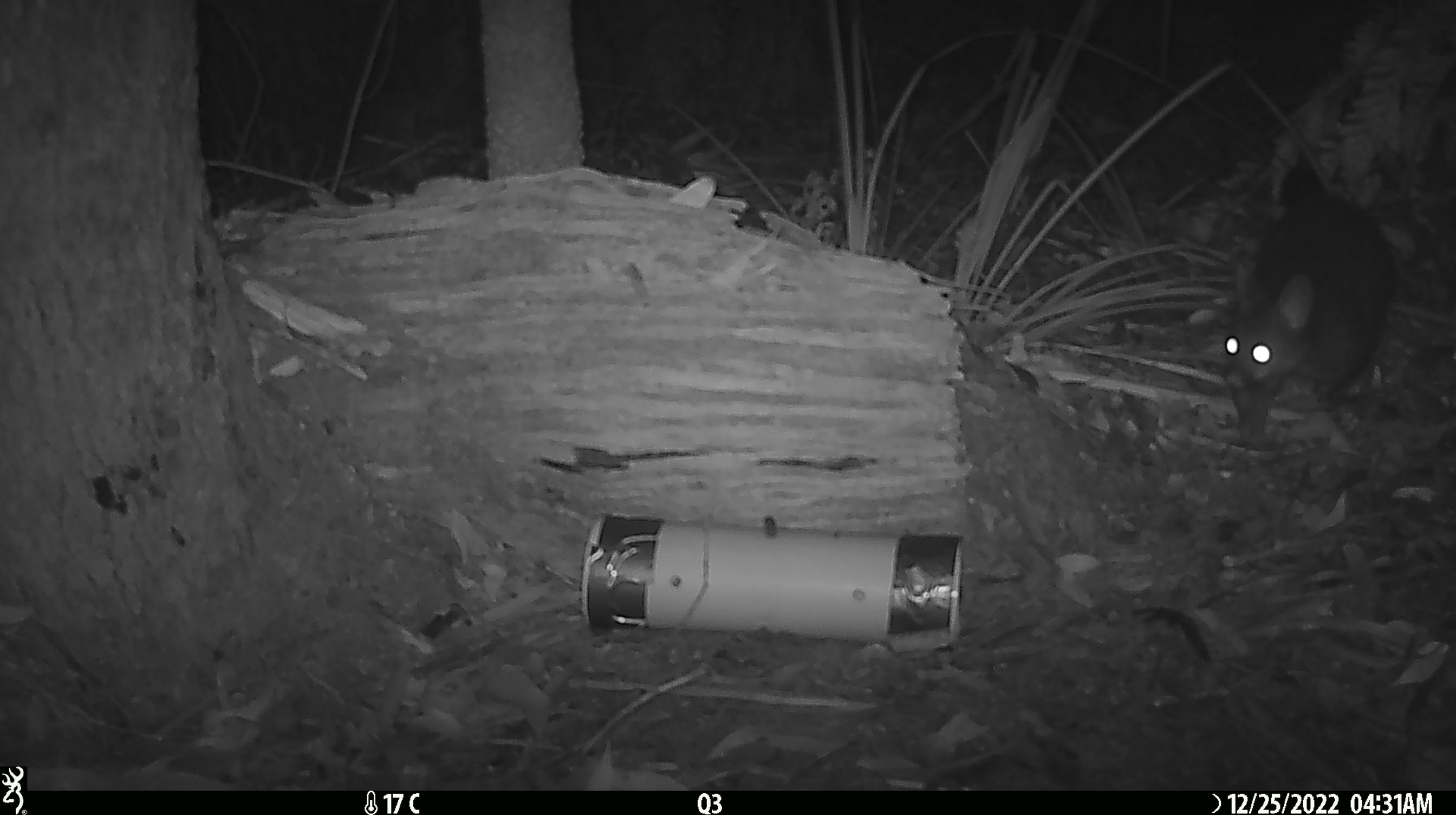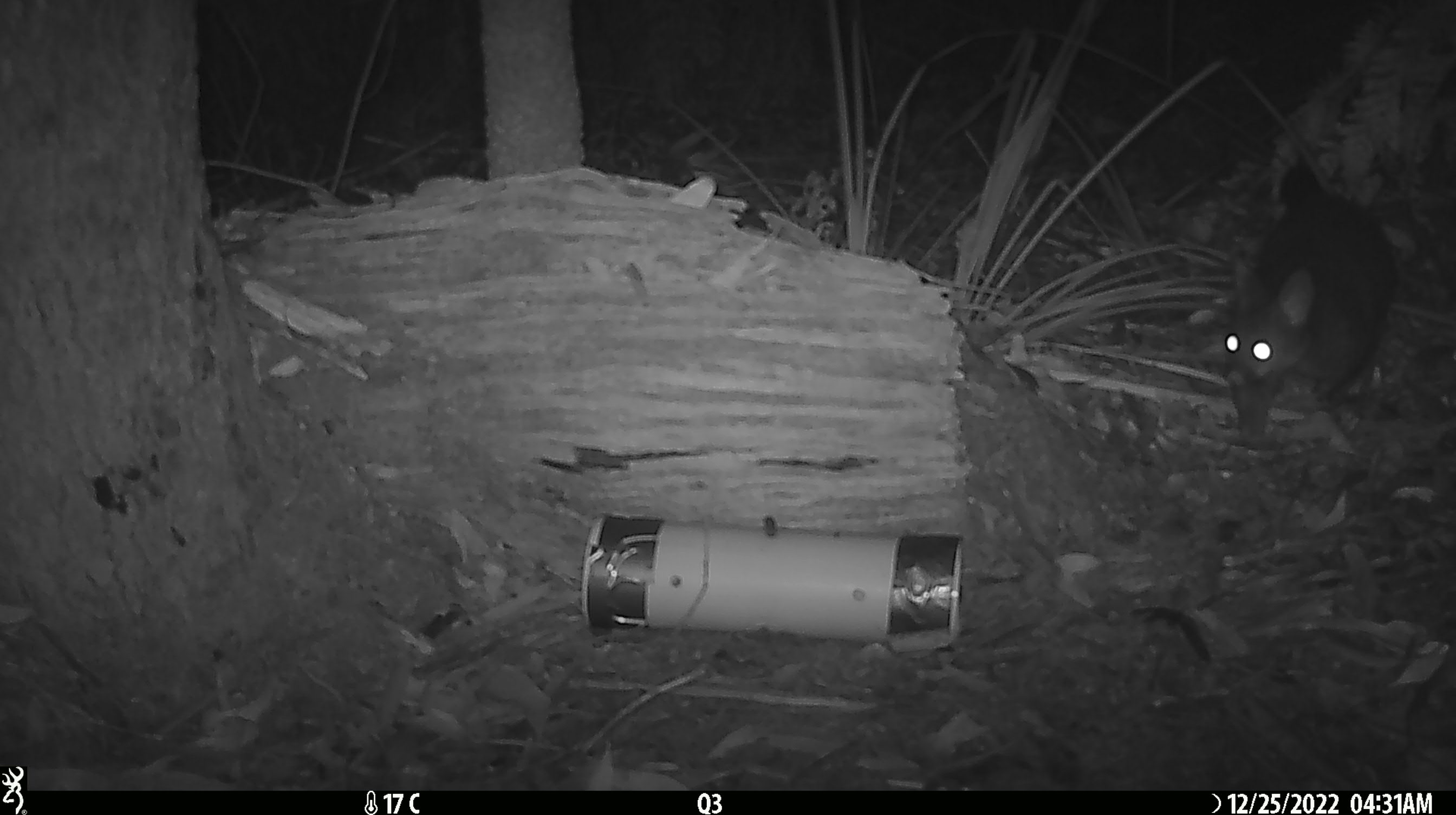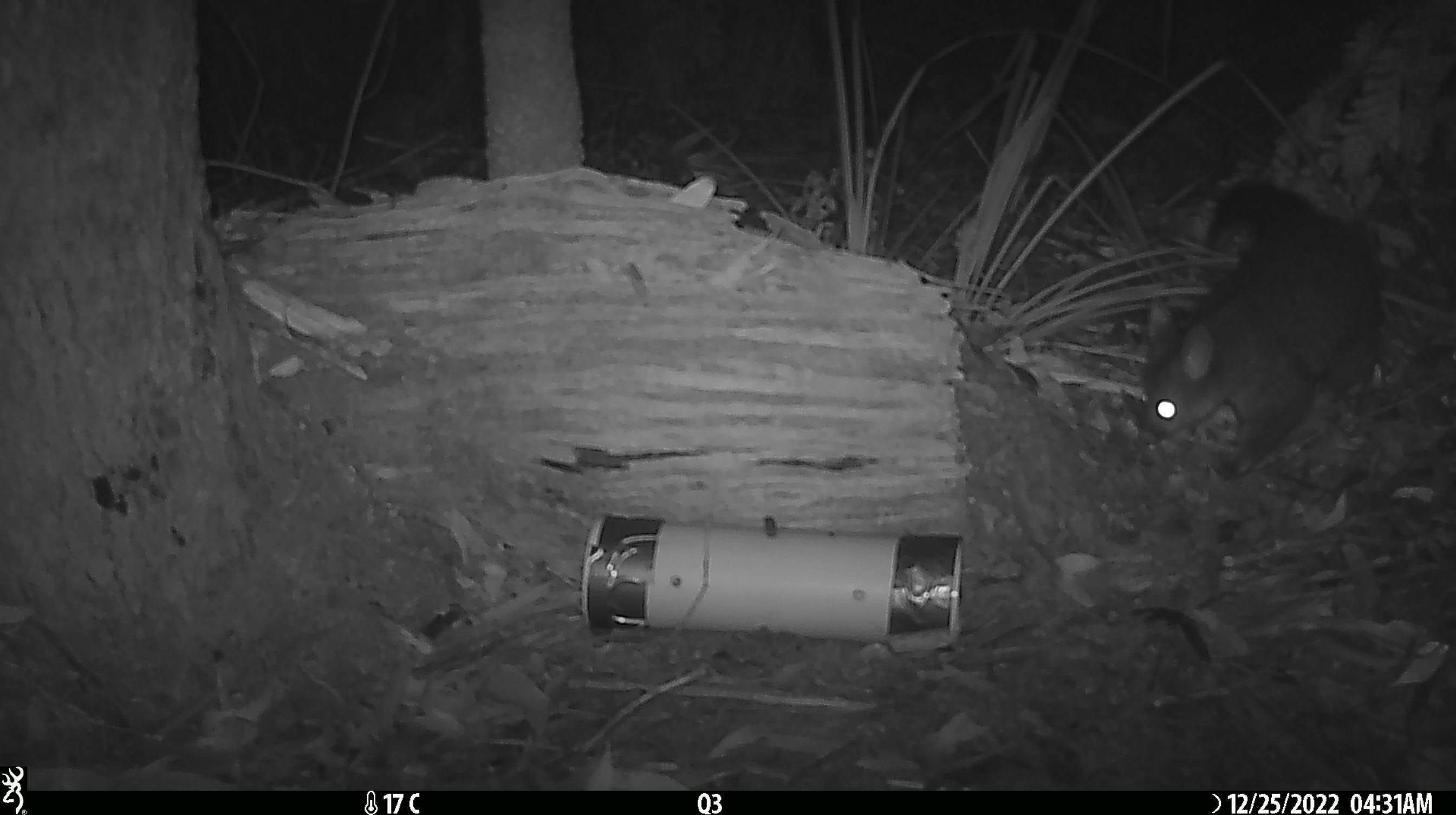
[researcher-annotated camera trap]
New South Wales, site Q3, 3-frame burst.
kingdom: Animalia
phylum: Chordata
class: Mammalia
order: Diprotodontia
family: Phalangeridae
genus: Trichosurus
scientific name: Trichosurus vulpecula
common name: common brushtail possum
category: possum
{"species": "possum (common brushtail possum) (Trichosurus vulpecula)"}